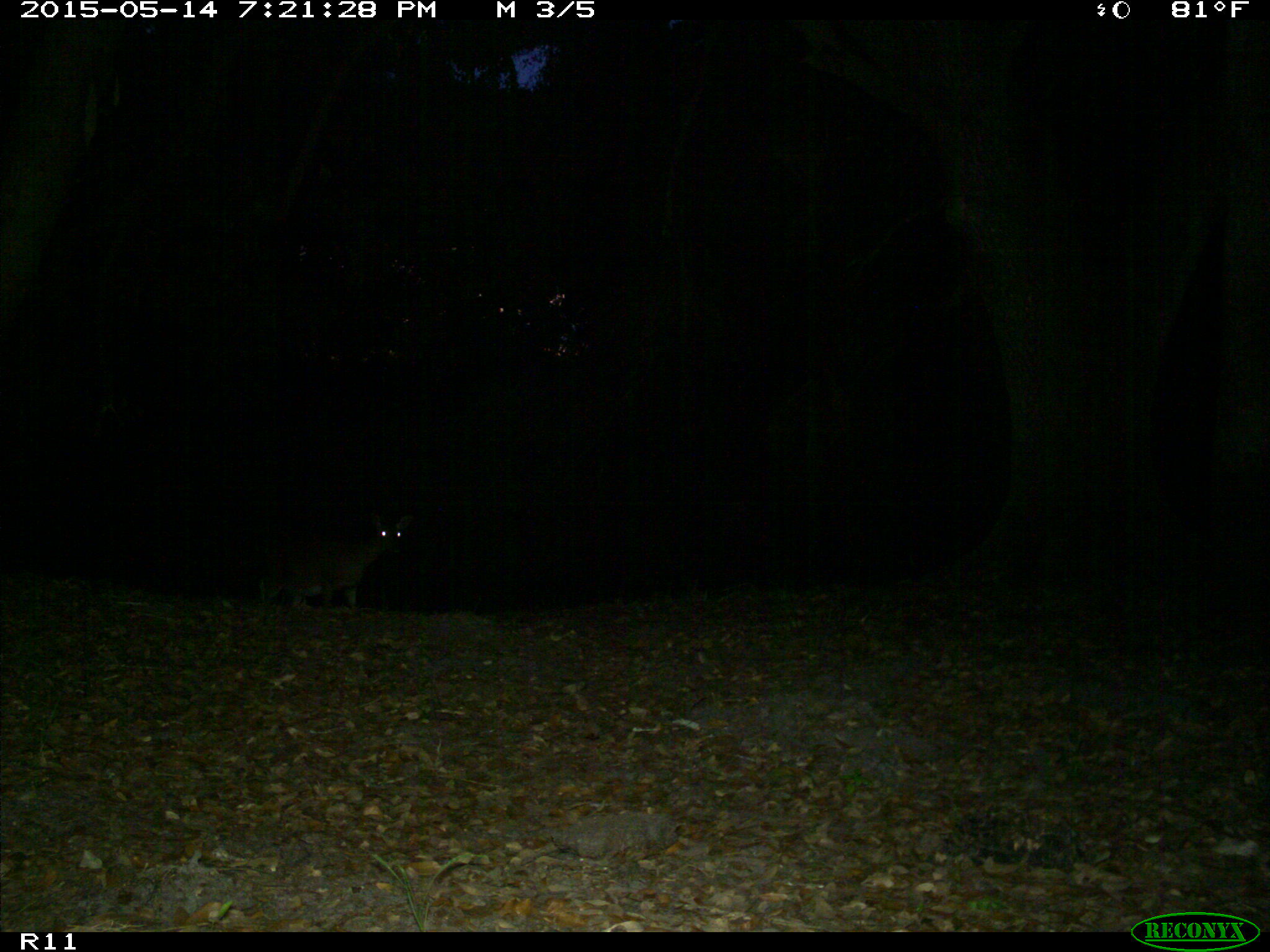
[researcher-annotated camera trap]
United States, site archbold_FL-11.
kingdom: Animalia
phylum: Chordata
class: Mammalia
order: Artiodactyla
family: Cervidae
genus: Odocoileus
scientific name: Odocoileus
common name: deer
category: unidentified deer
Unidentified deer (deer) (Odocoileus).